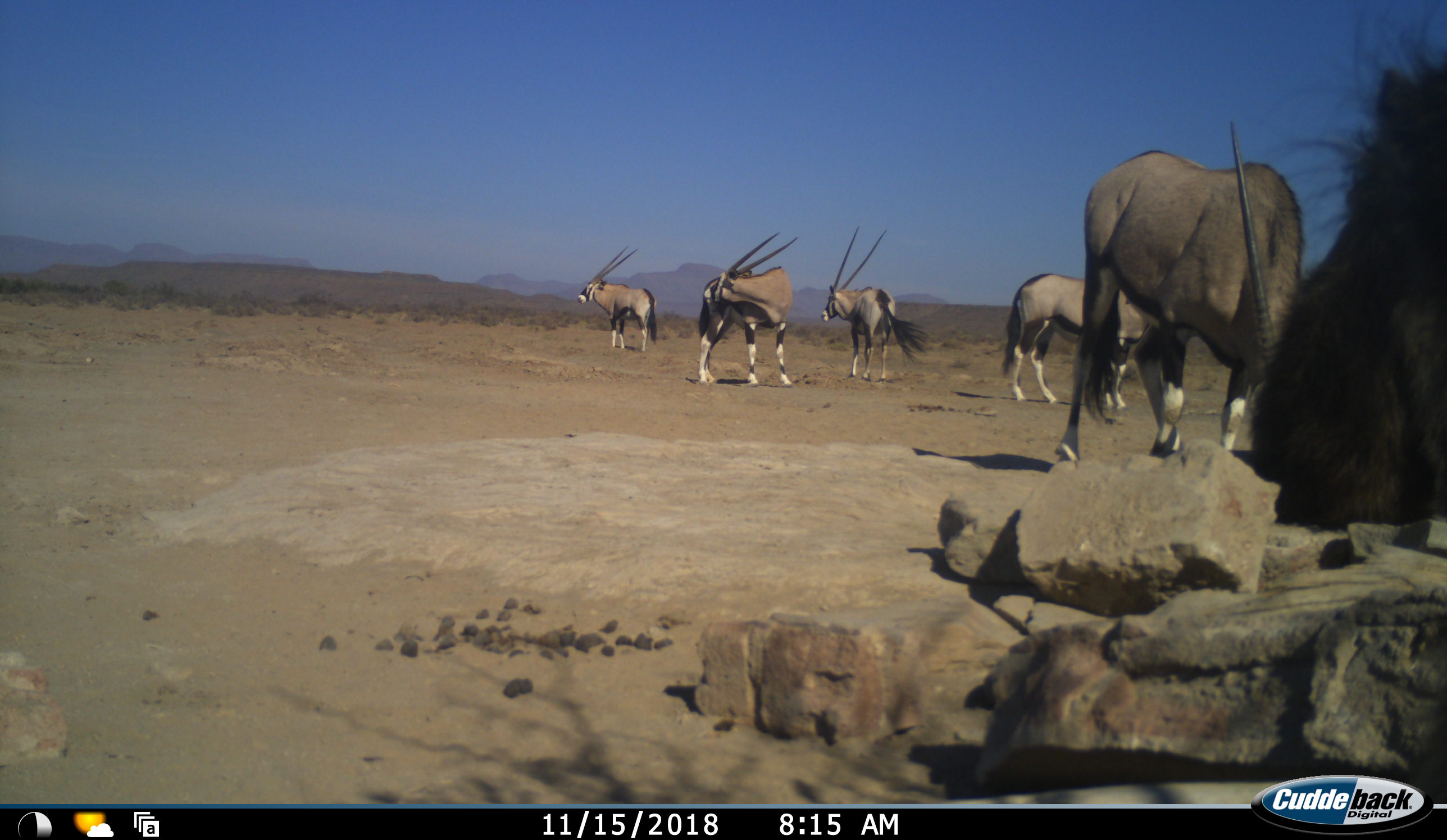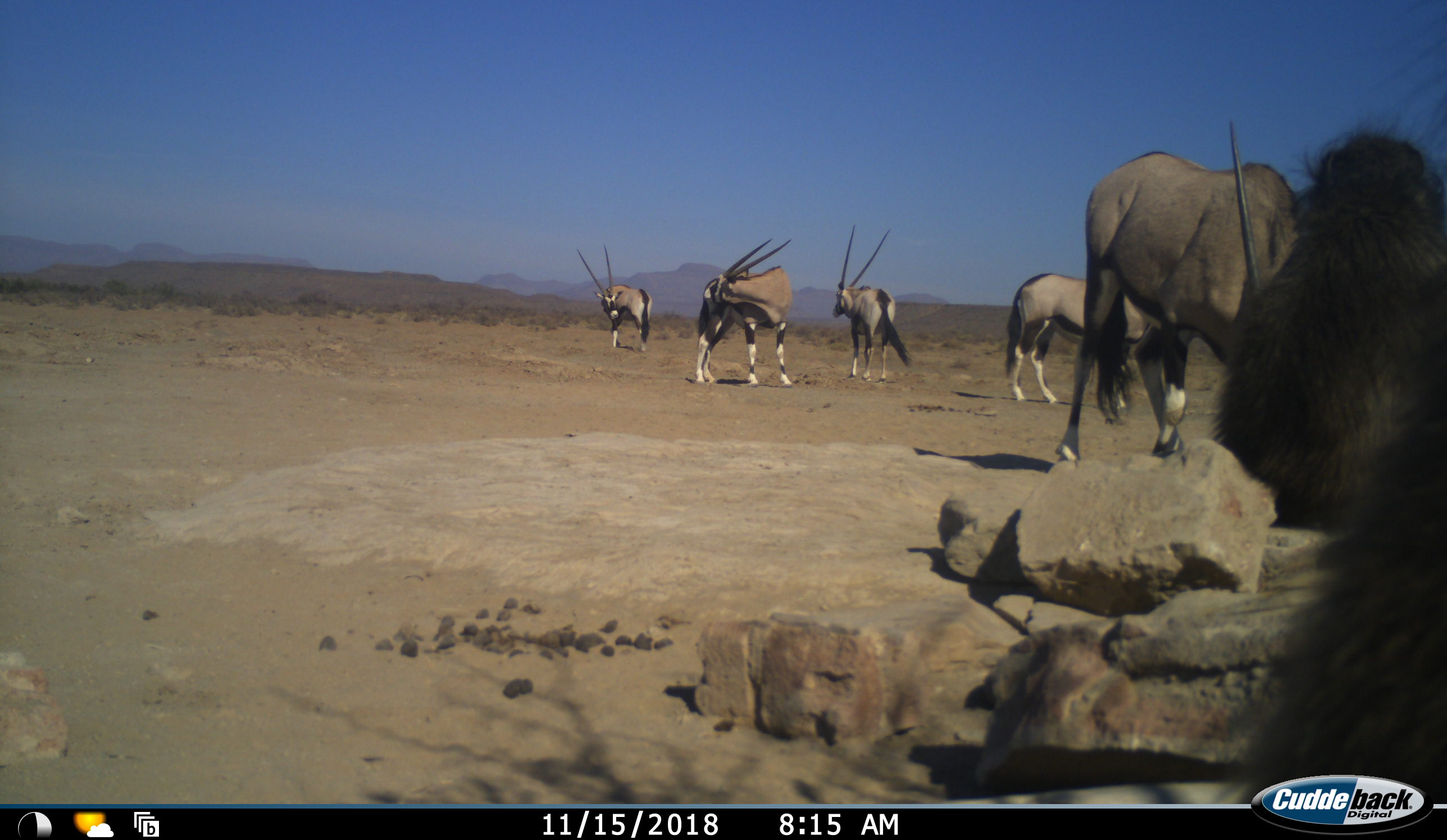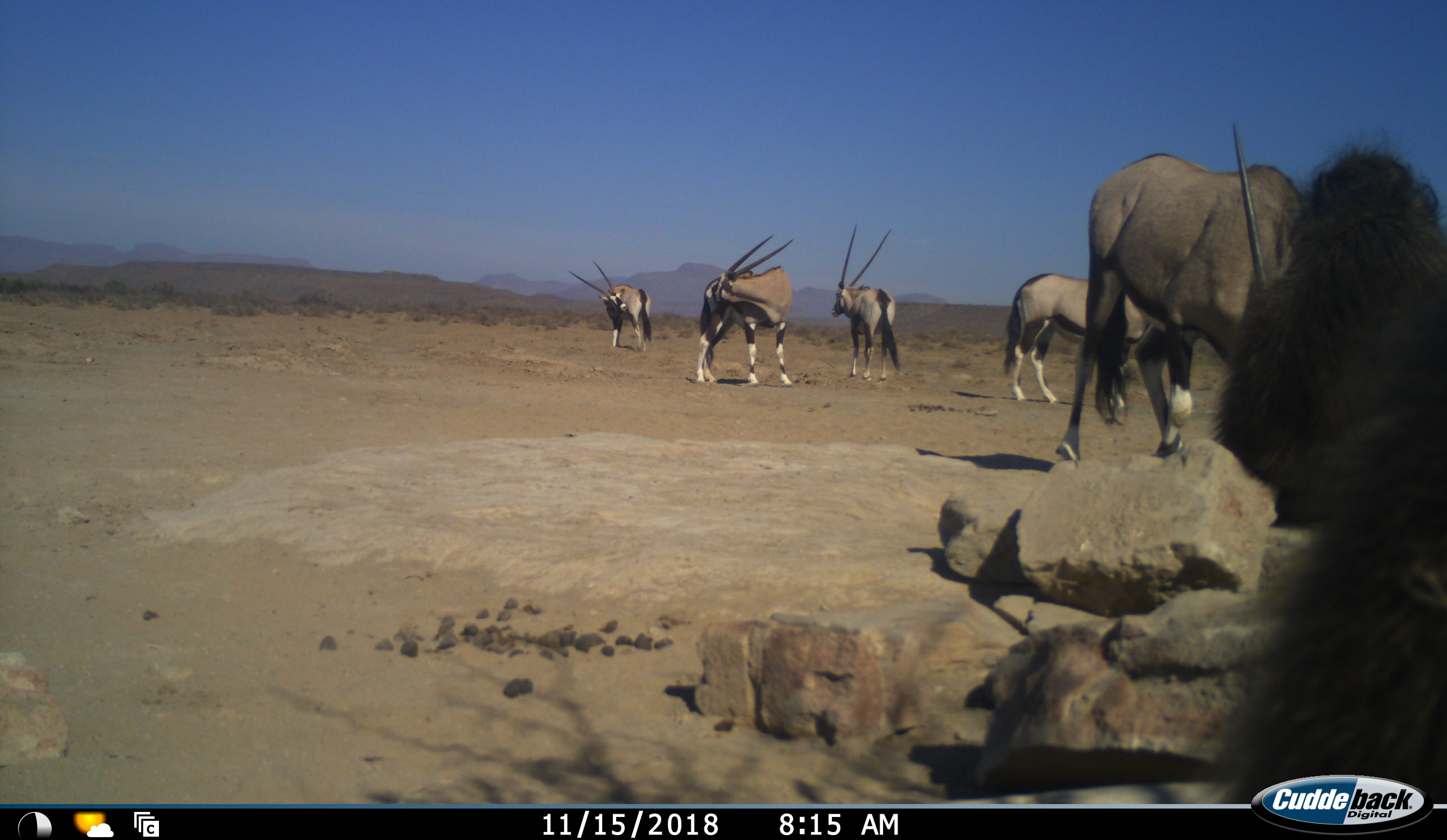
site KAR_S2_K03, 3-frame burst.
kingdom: Animalia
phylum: Chordata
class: Mammalia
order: Primates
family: Cercopithecidae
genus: Papio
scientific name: Papio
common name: baboon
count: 2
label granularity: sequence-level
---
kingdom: Animalia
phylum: Chordata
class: Mammalia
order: Artiodactyla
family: Bovidae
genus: Oryx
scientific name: Oryx gazella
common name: gemsbok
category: oryx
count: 5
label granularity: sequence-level